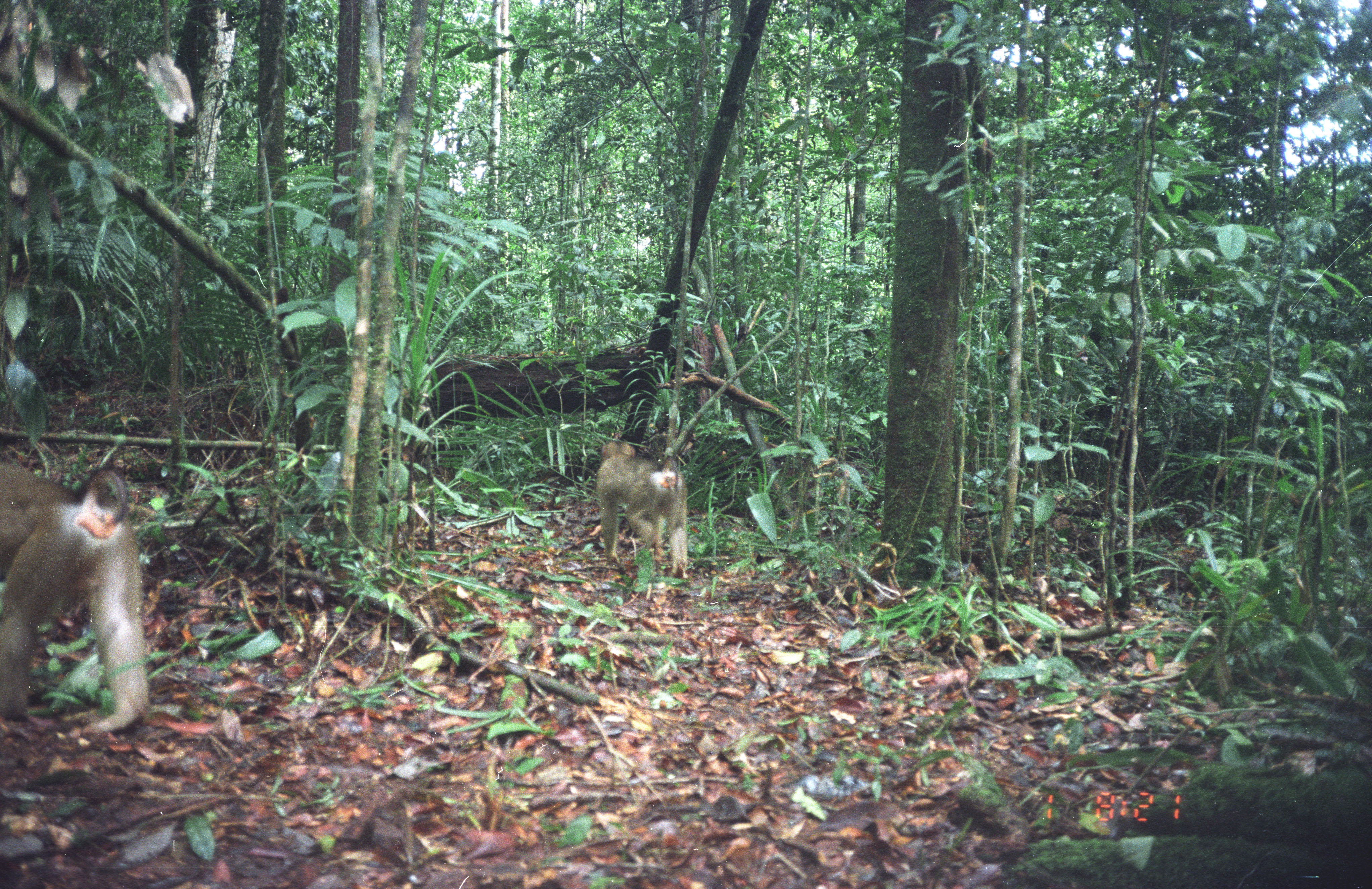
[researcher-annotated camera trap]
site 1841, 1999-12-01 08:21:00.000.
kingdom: Animalia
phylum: Chordata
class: Mammalia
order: Primates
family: Cercopithecidae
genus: Macaca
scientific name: Macaca nemestrina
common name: southern pig-tailed macaque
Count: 2.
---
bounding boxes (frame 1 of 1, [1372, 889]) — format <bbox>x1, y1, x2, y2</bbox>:
macaca nemestrina: <bbox>0, 462, 149, 733</bbox>; <bbox>595, 441, 689, 579</bbox>